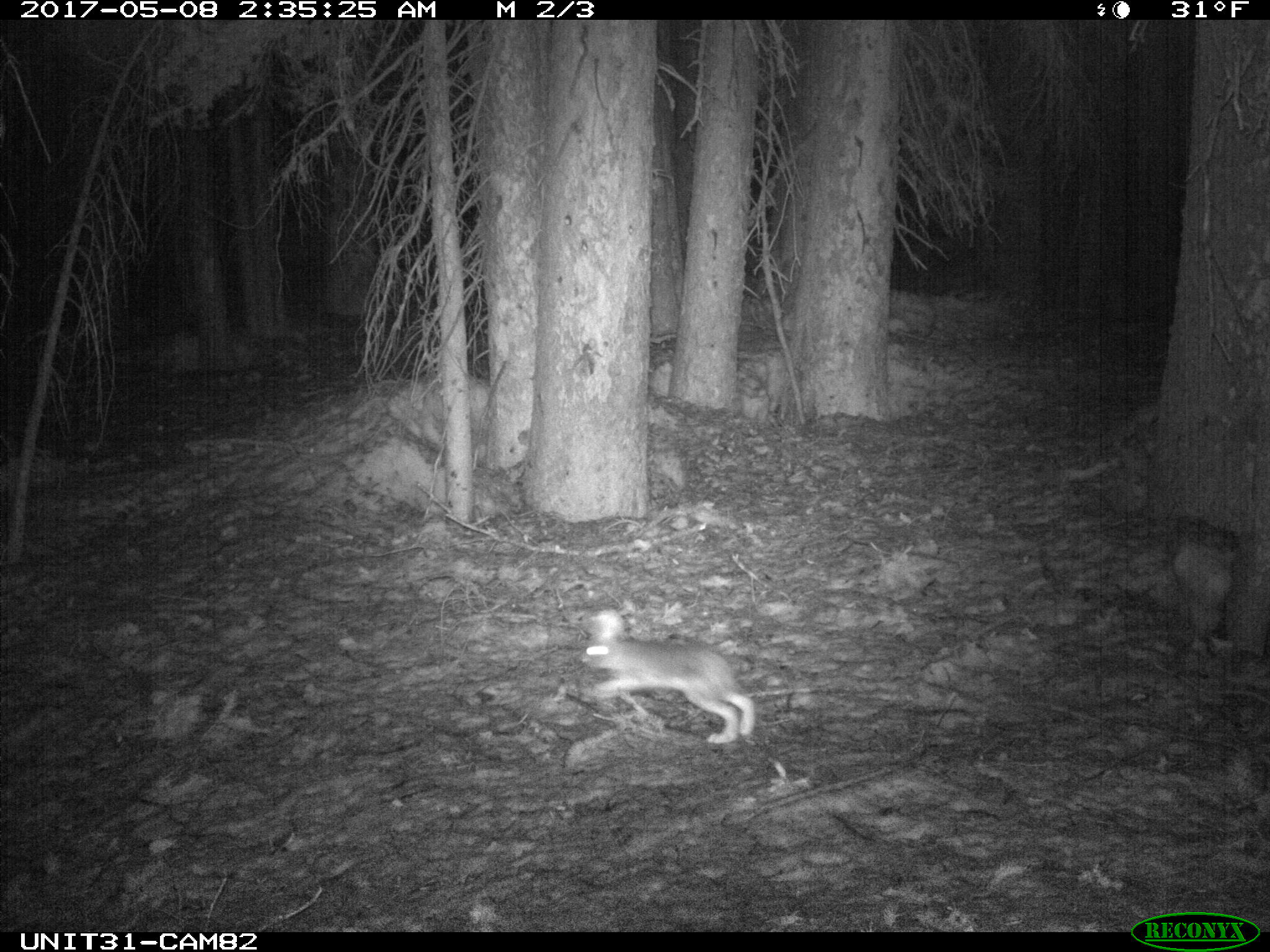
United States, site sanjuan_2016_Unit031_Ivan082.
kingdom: Animalia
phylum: Chordata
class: Mammalia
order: Lagomorpha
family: Leporidae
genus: Lepus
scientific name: Lepus americanus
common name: snowshoe hare